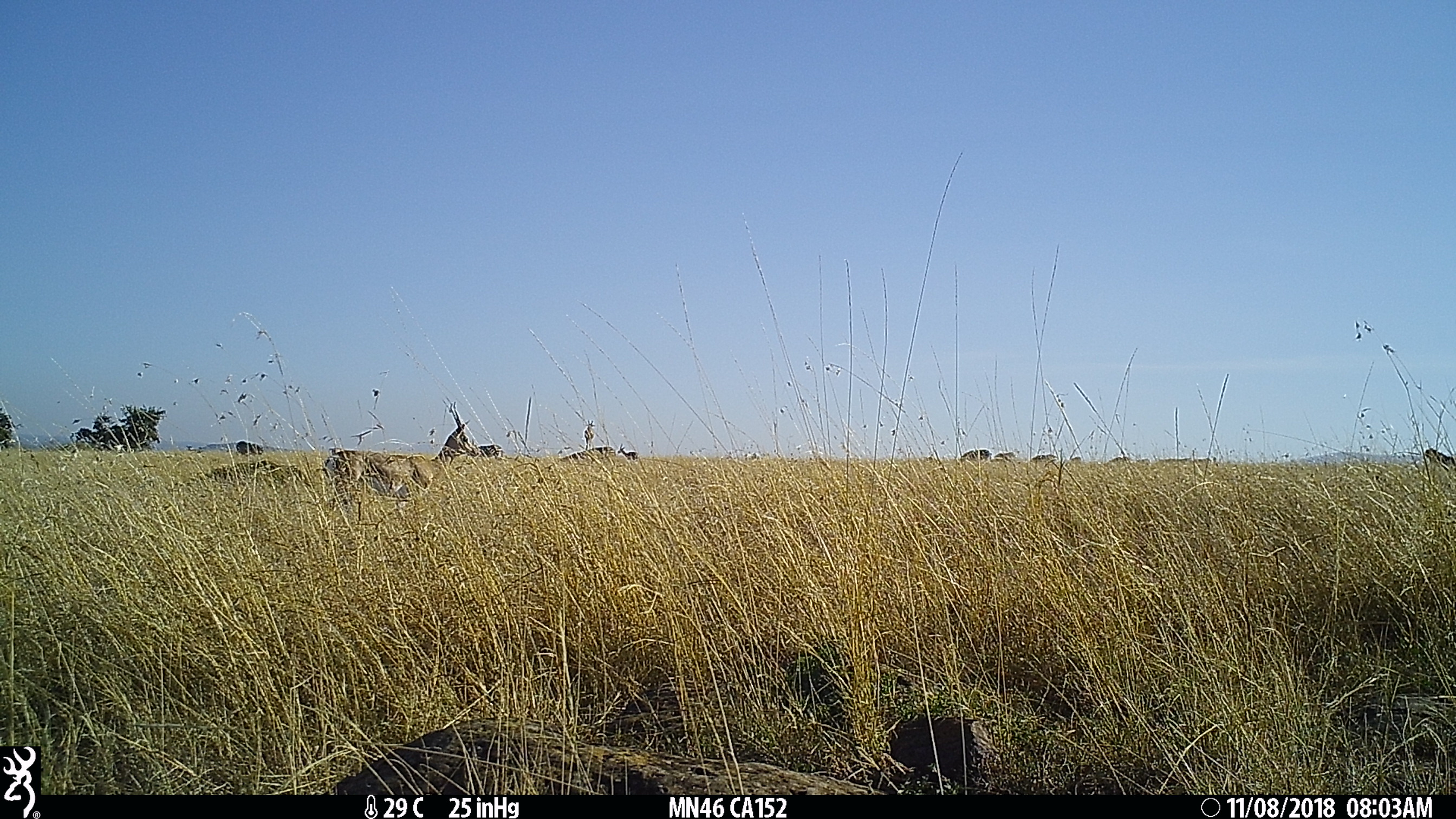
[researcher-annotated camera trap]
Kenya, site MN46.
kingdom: Animalia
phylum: Chordata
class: Mammalia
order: Artiodactyla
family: Bovidae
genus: Nanger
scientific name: Nanger granti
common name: grant's gazelle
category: gazelle grants